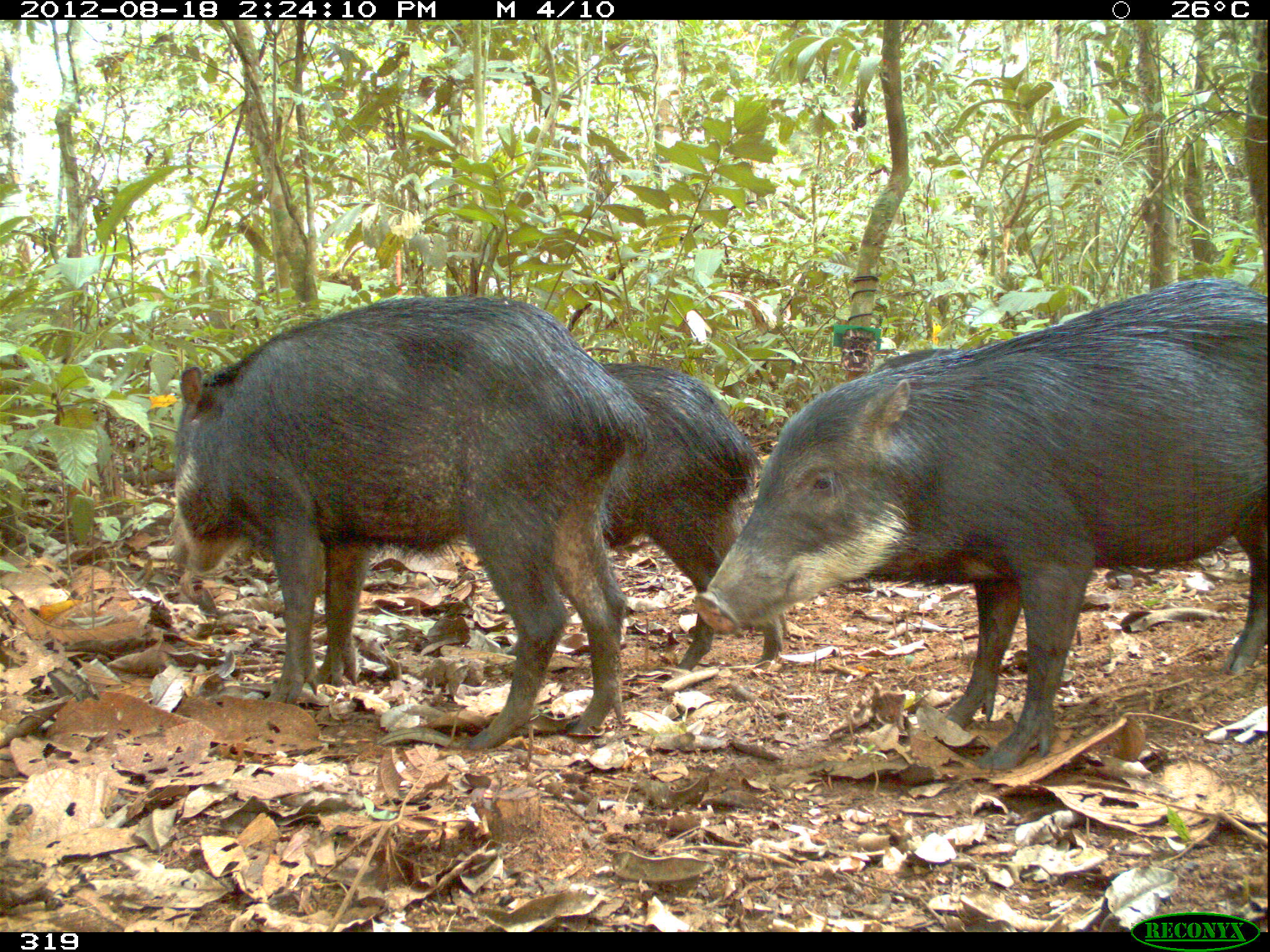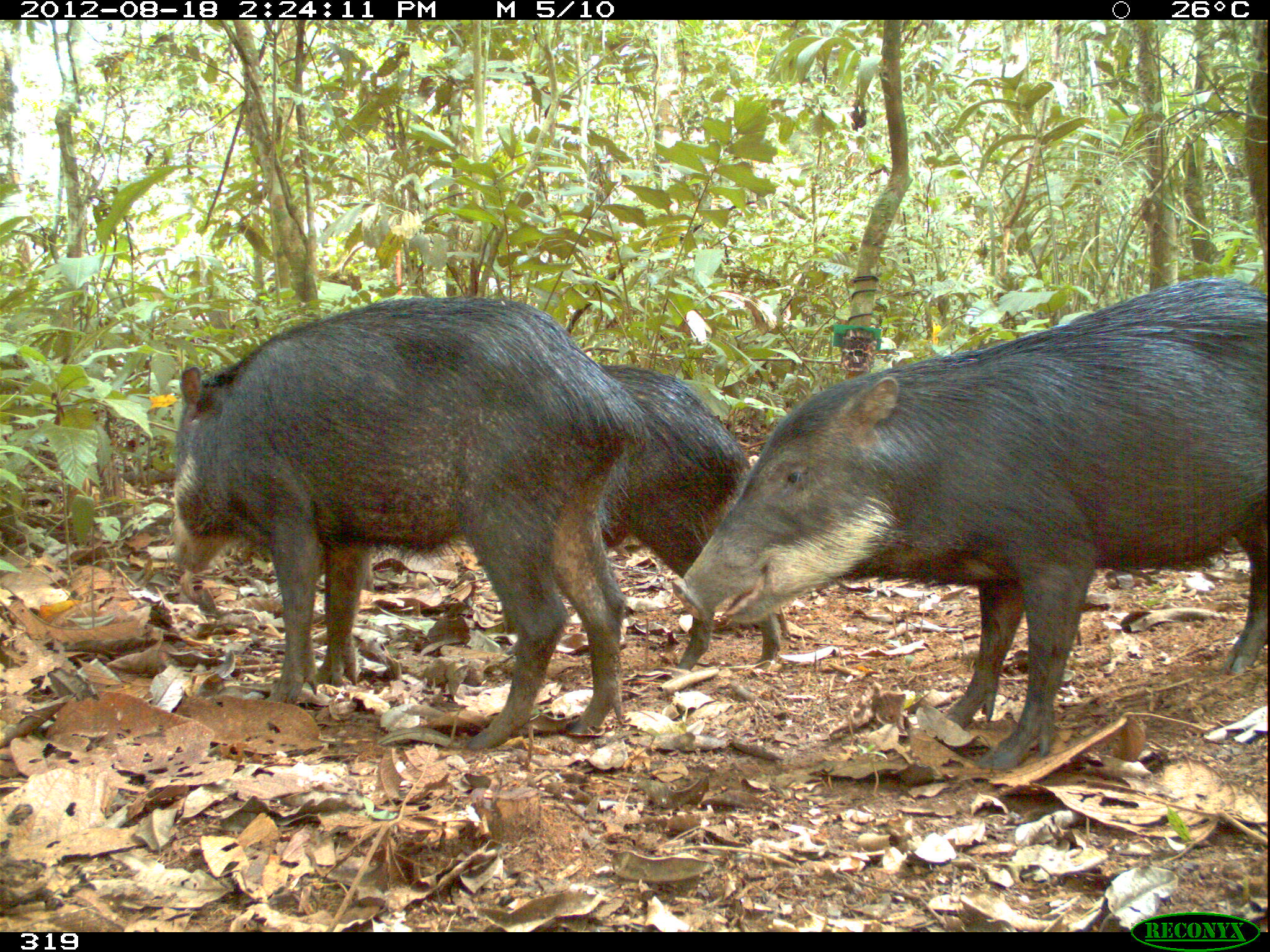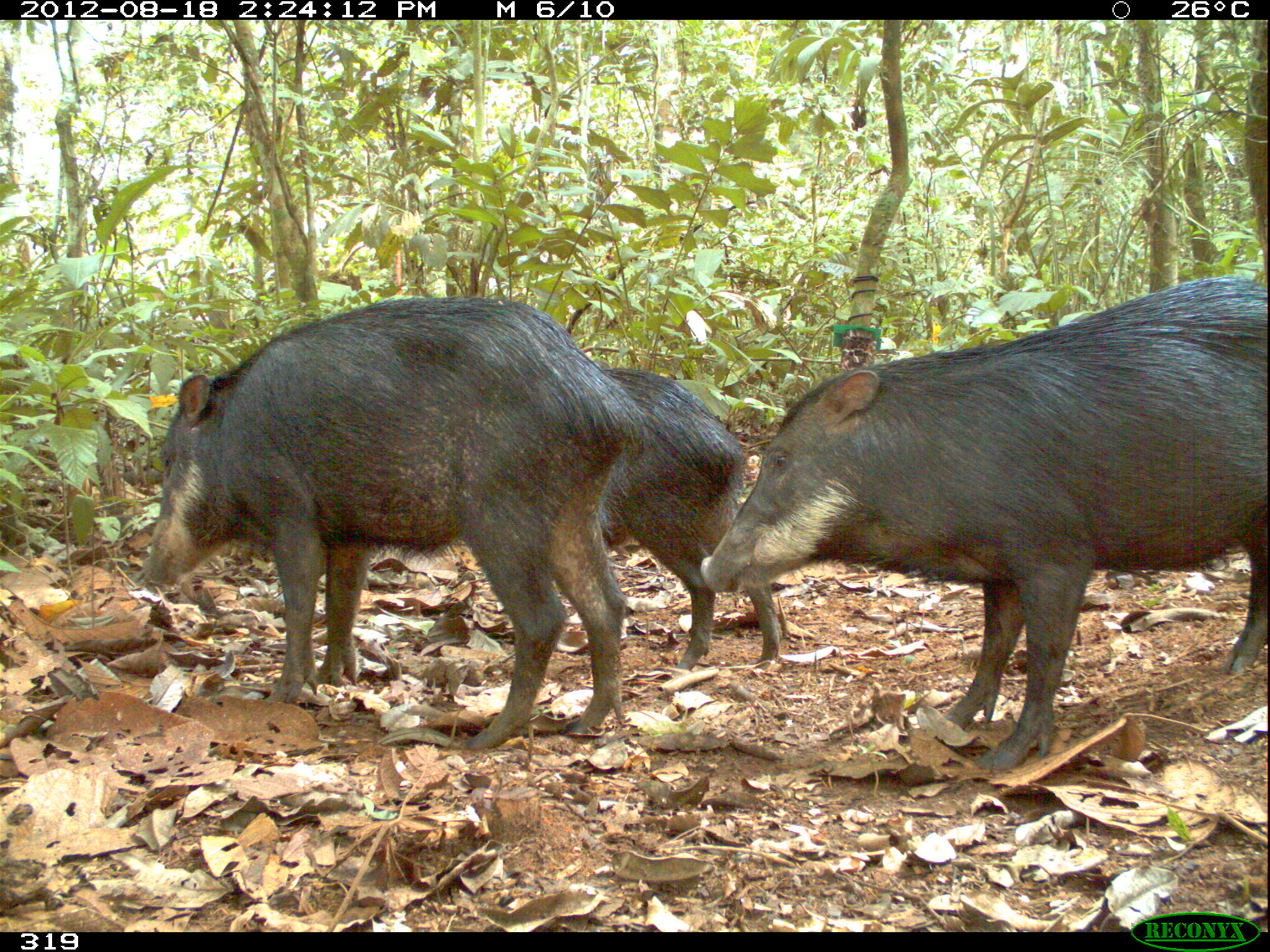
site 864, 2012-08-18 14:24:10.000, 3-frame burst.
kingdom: Animalia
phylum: Chordata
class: Mammalia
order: Artiodactyla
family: Tayassuidae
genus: Tayassu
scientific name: Tayassu pecari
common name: white-lipped peccary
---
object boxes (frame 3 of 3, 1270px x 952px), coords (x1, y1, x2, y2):
tayassu pecari: (699, 274, 1268, 773); (138, 293, 624, 750); (572, 366, 781, 669)